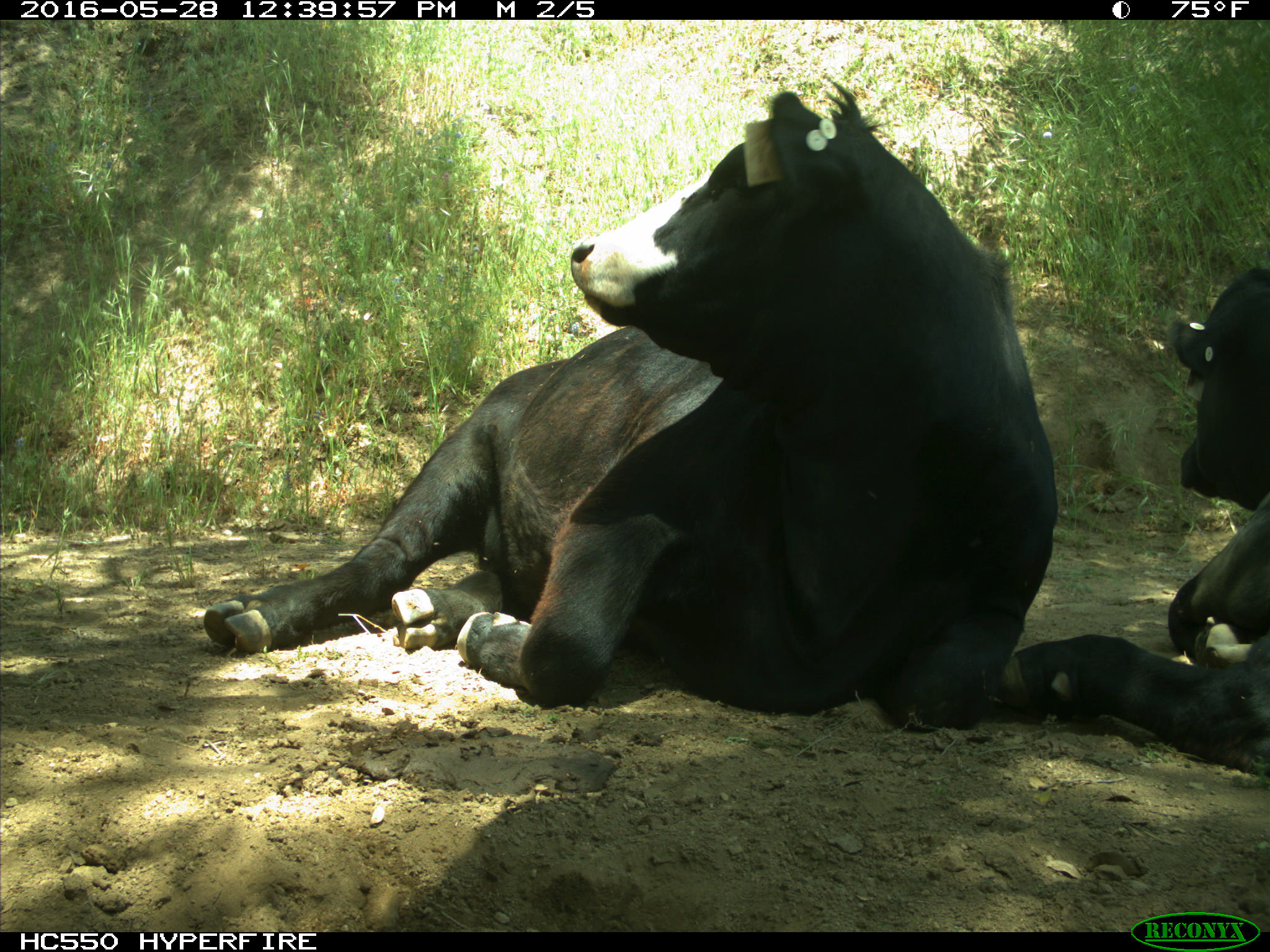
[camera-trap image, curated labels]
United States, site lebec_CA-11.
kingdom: Animalia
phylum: Chordata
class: Mammalia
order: Artiodactyla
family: Bovidae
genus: Bos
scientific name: Bos taurus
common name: domestic cow